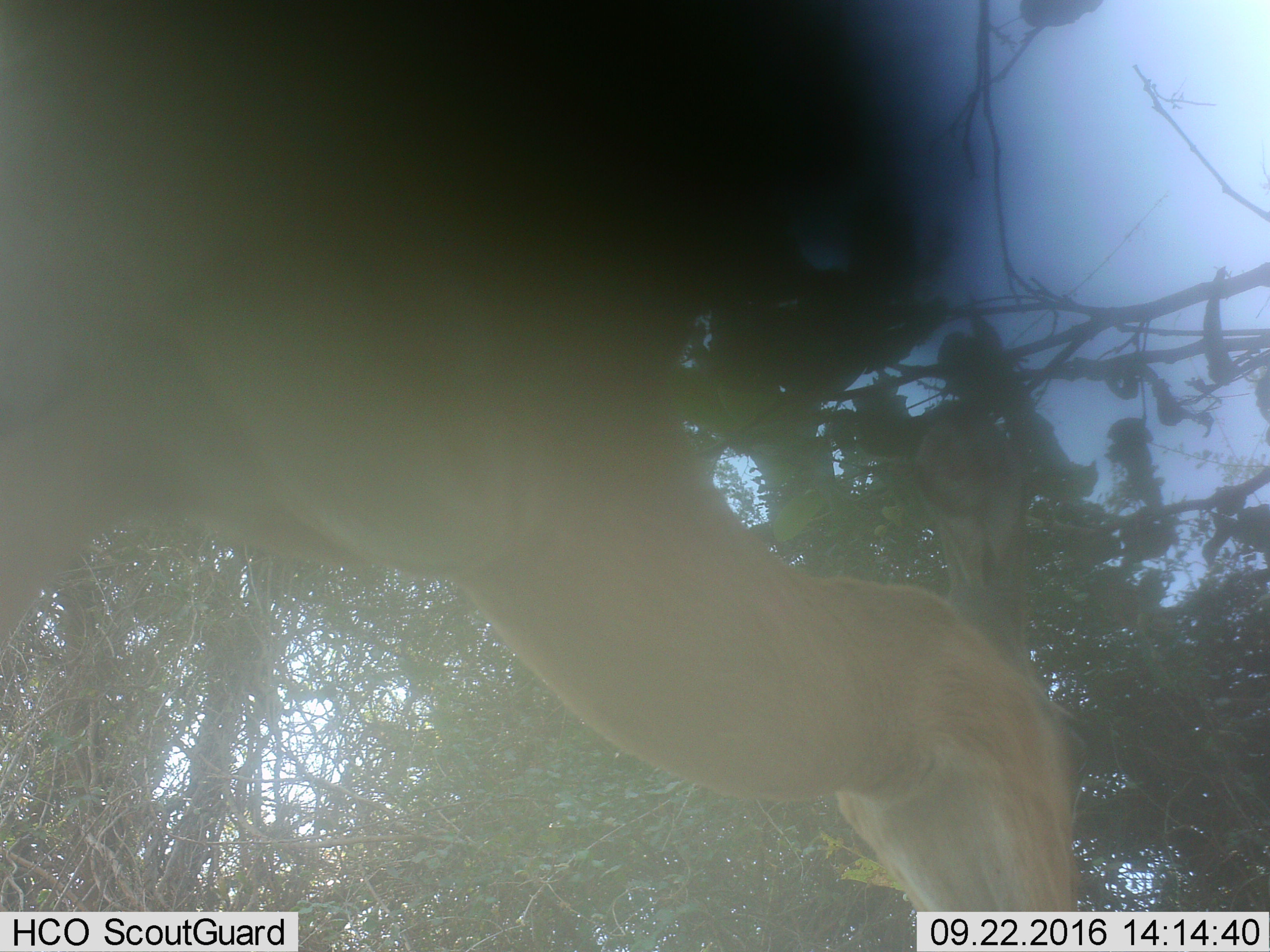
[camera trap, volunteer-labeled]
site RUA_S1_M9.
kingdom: Animalia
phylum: Chordata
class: Mammalia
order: Artiodactyla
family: Bovidae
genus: Aepyceros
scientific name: Aepyceros melampus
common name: impala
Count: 1.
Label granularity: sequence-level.